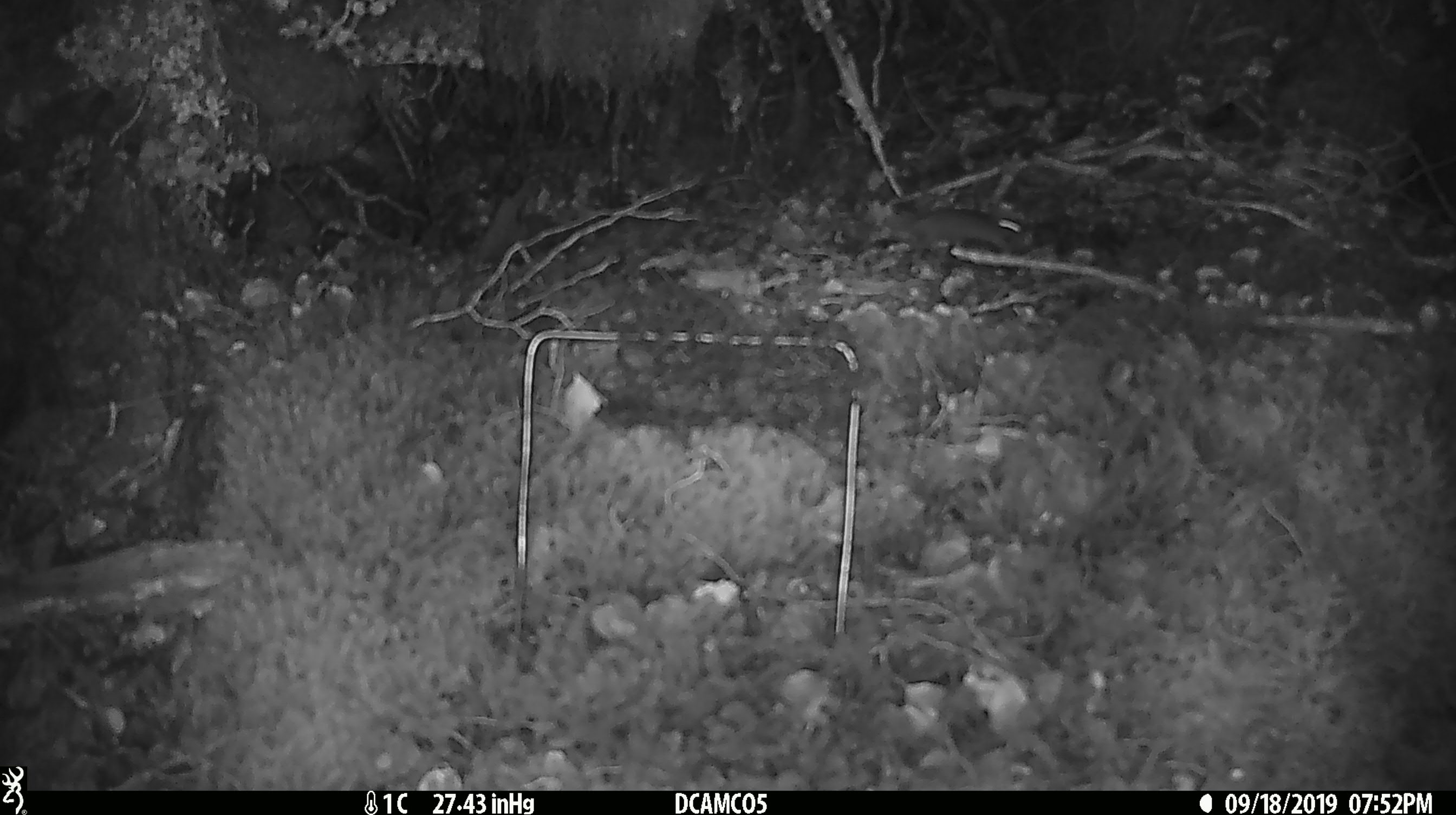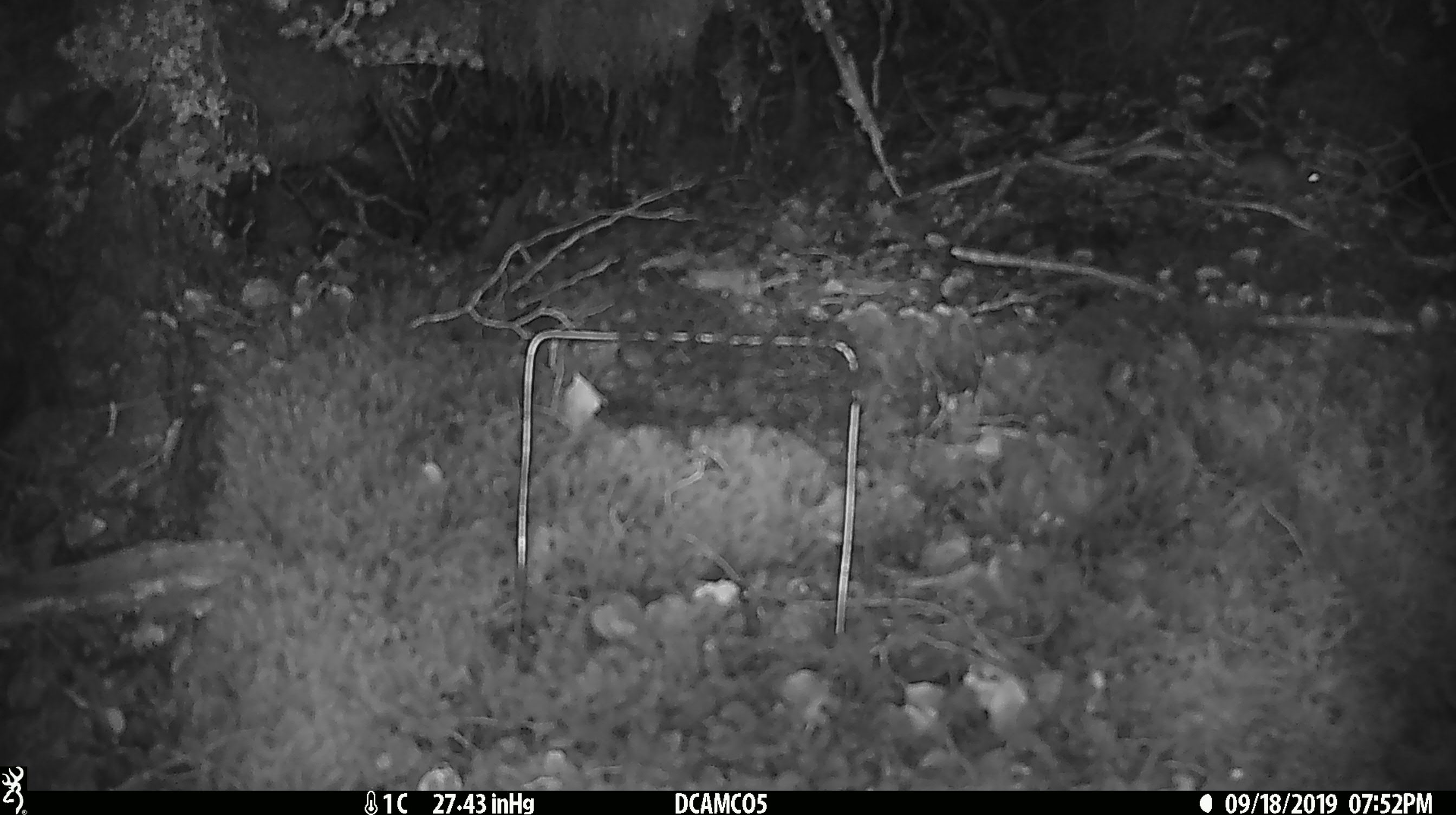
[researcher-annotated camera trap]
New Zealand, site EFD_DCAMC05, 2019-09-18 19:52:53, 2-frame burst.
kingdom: Animalia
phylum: Chordata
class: Mammalia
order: Rodentia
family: Muridae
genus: Mus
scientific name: Mus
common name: mouse